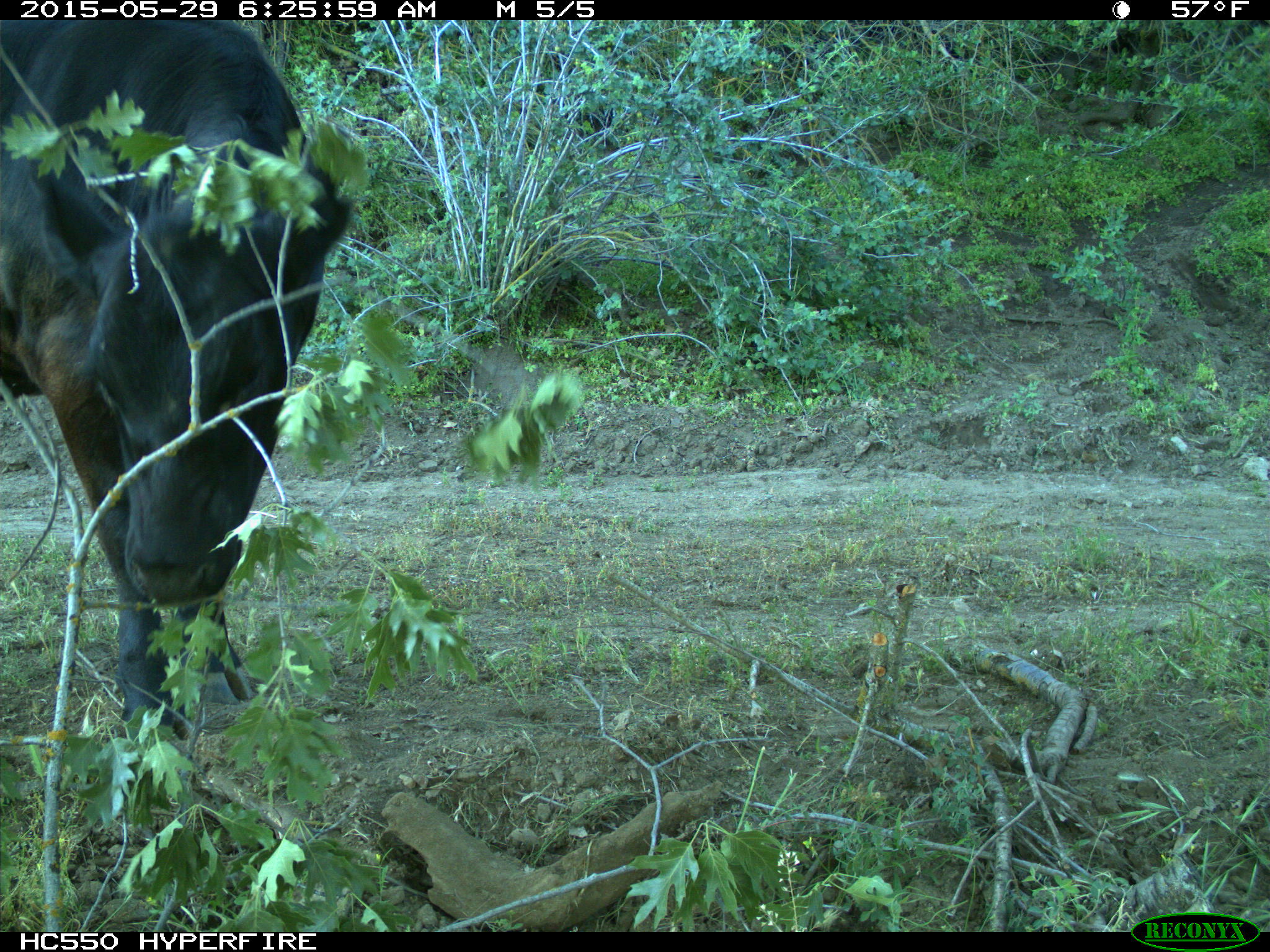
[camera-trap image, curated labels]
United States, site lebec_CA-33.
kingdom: Animalia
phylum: Chordata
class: Mammalia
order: Artiodactyla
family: Bovidae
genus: Bos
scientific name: Bos taurus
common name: domestic cow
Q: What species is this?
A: Bos taurus (domestic cow).